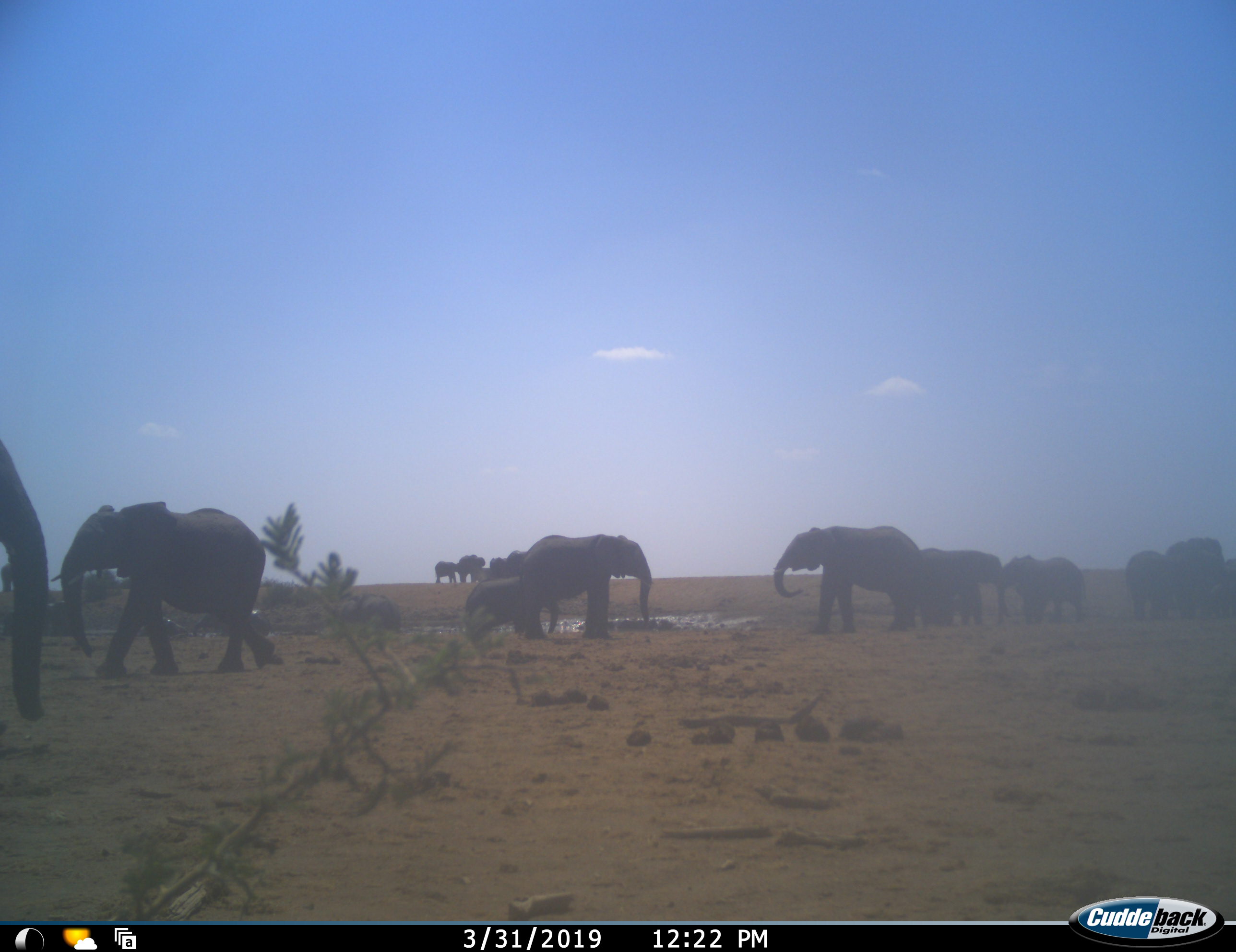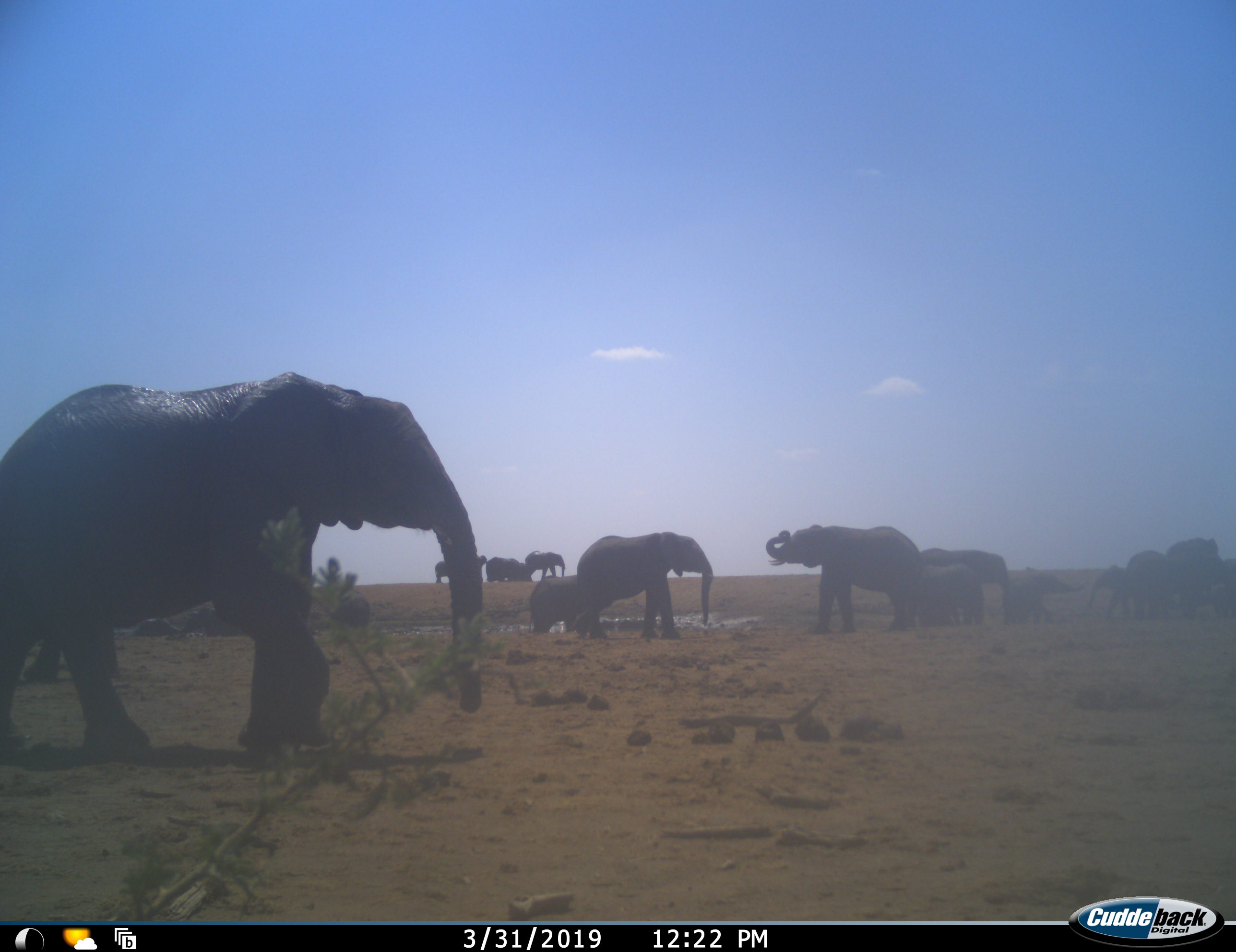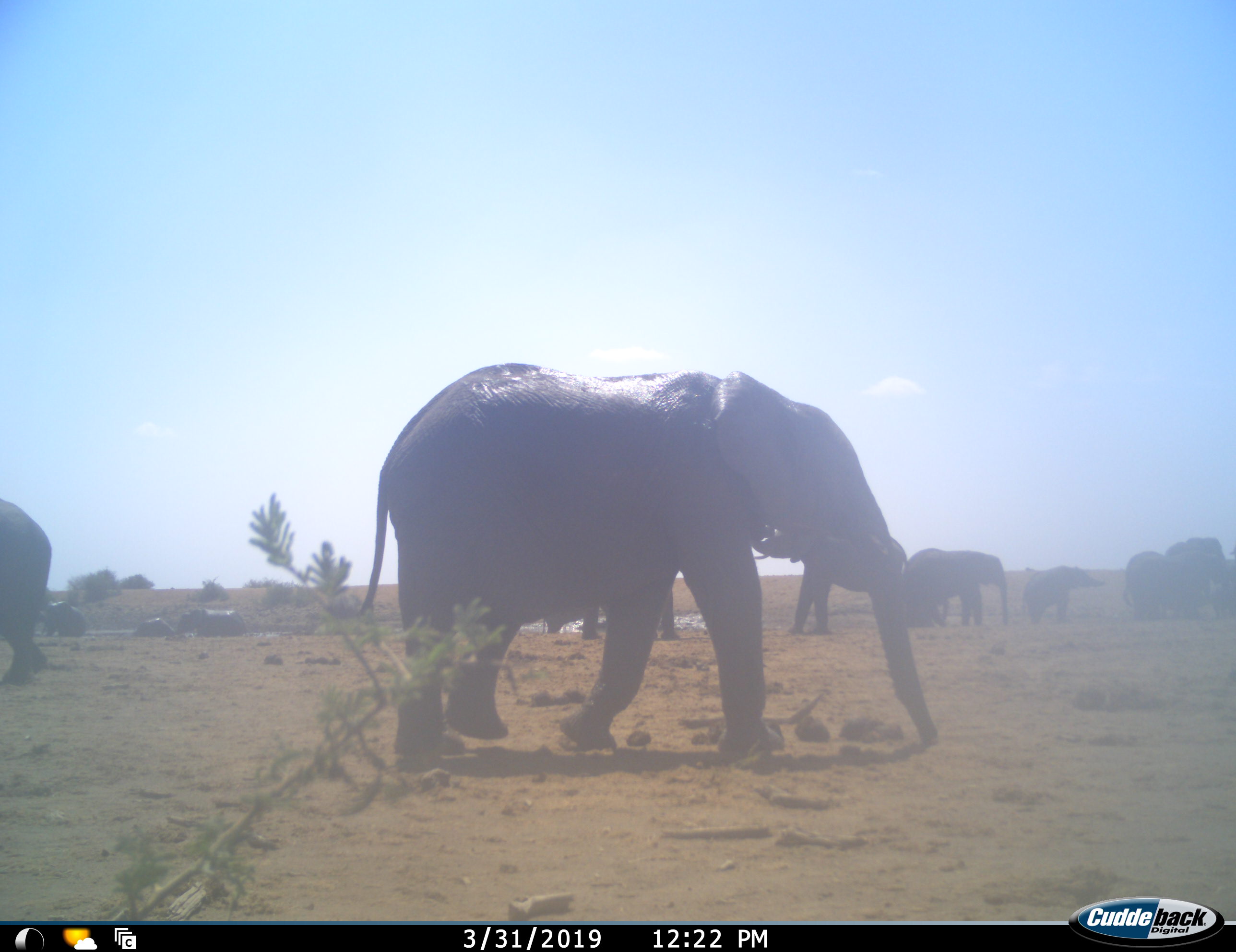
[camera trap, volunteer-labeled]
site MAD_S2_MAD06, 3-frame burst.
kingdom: Animalia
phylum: Chordata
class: Mammalia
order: Proboscidea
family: Elephantidae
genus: Loxodonta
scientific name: Loxodonta africana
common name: african bush elephant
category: elephant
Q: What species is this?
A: Elephant (african bush elephant) (Loxodonta africana).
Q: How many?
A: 11-50.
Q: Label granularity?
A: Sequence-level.